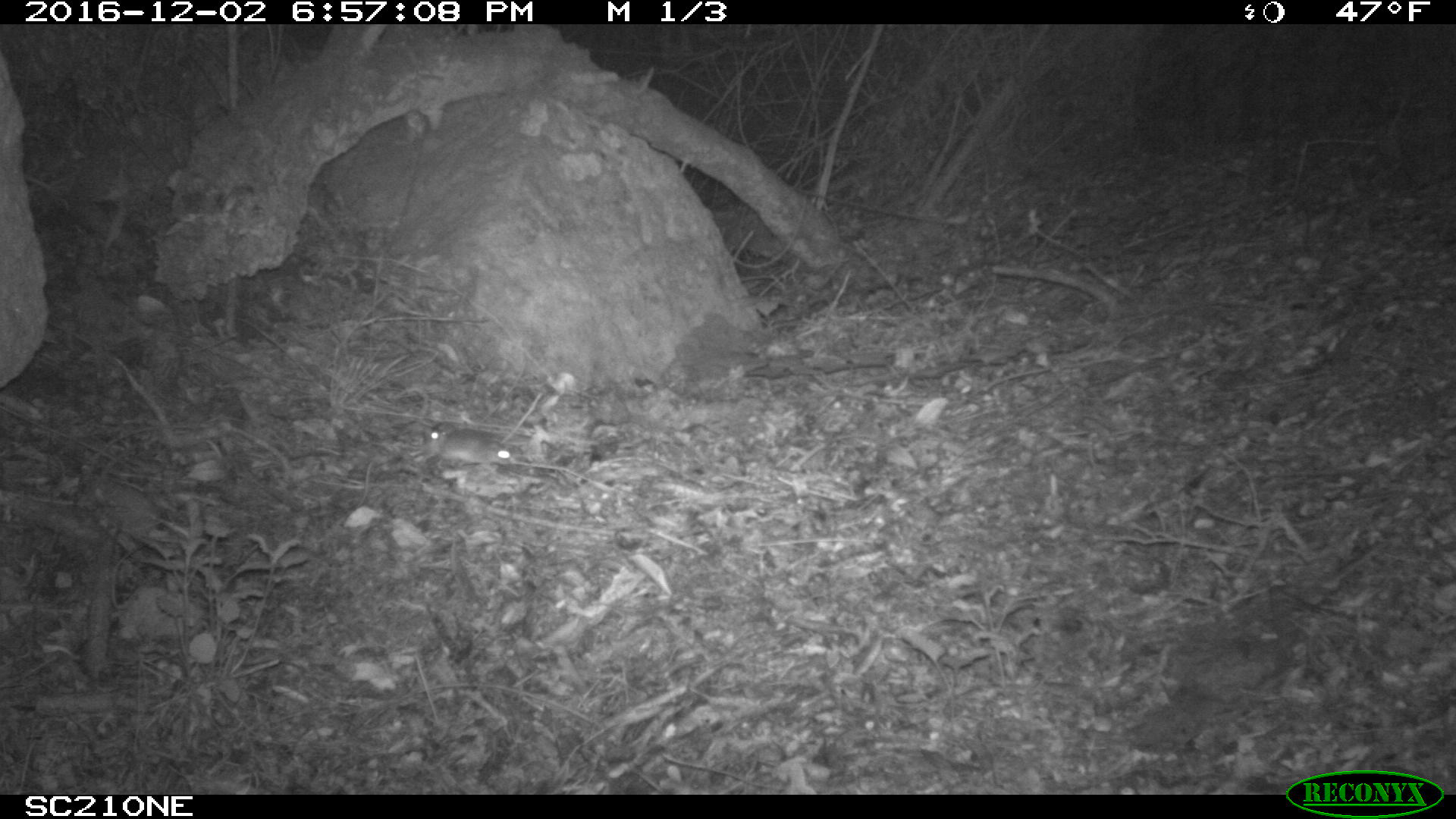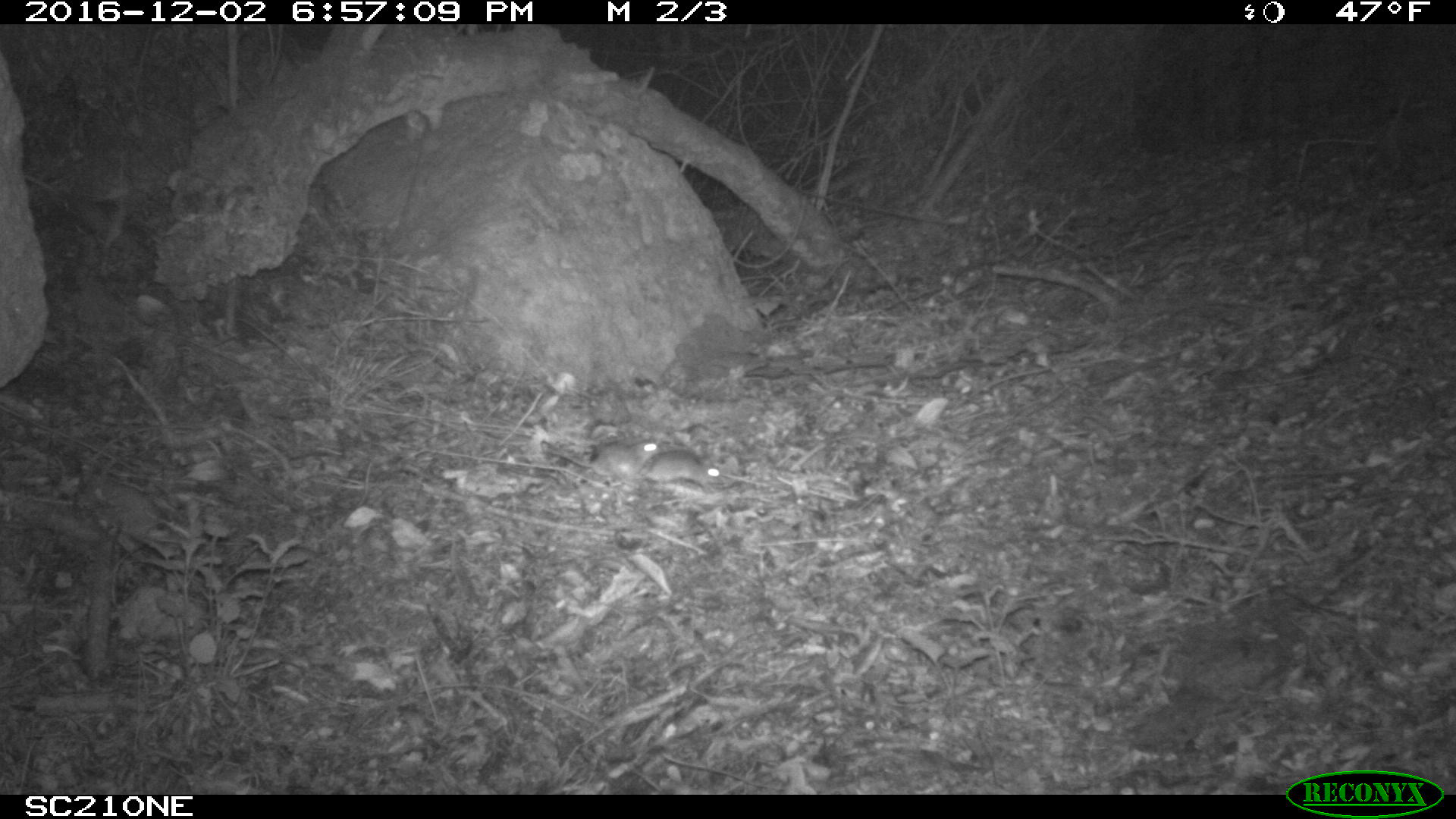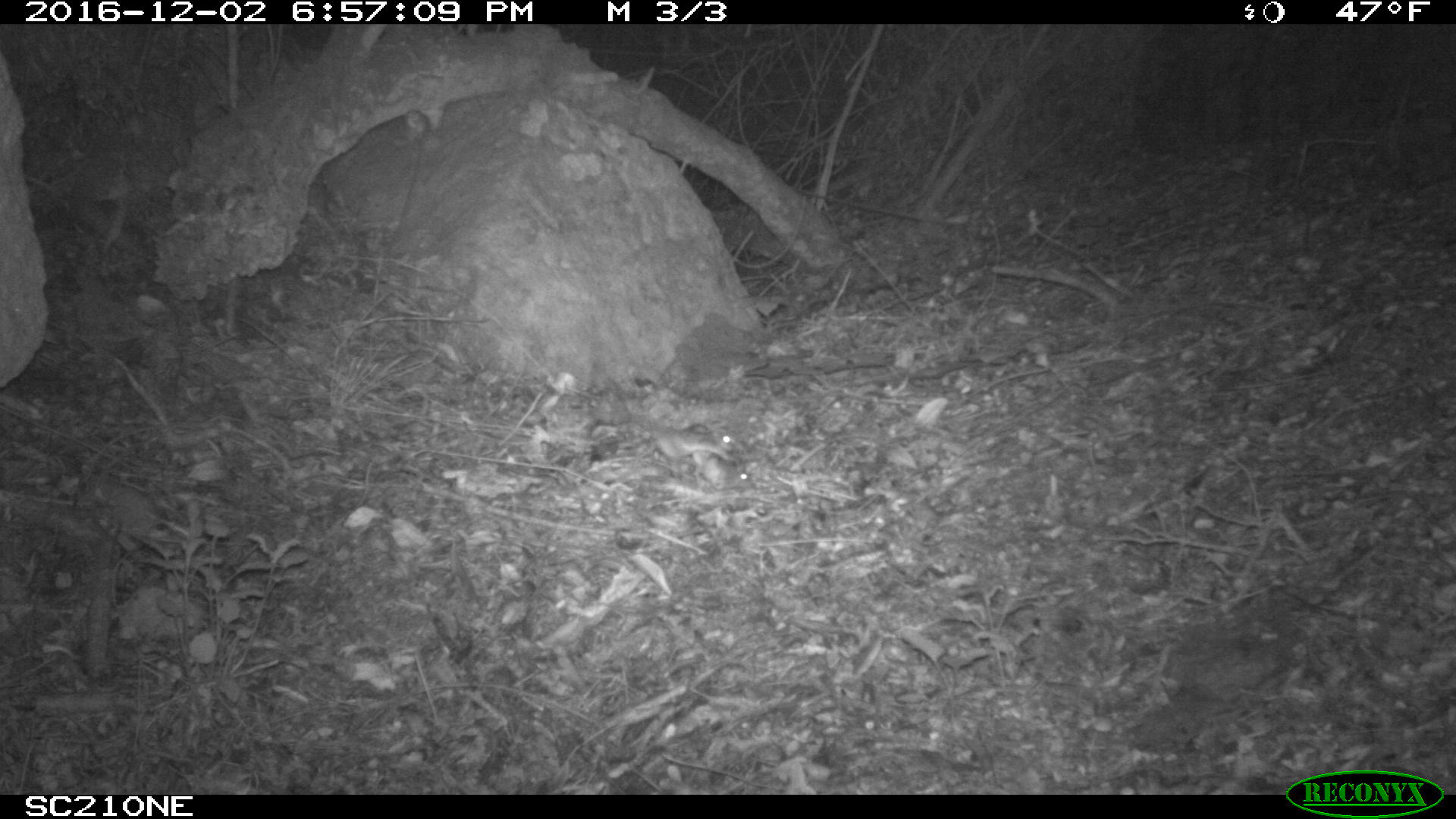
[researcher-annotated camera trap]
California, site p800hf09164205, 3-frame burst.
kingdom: Animalia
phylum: Chordata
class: Mammalia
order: Rodentia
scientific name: Rodentia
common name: rodent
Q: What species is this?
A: Rodent (Rodentia).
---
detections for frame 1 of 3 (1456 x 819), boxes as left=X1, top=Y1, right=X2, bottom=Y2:
rodent: left=422, top=420, right=593, bottom=482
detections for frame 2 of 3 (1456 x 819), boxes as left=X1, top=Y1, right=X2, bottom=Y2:
rodent: left=551, top=436, right=661, bottom=477; left=636, top=450, right=724, bottom=491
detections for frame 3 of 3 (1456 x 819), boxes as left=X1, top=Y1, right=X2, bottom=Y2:
rodent: left=639, top=422, right=742, bottom=469; left=695, top=453, right=755, bottom=495